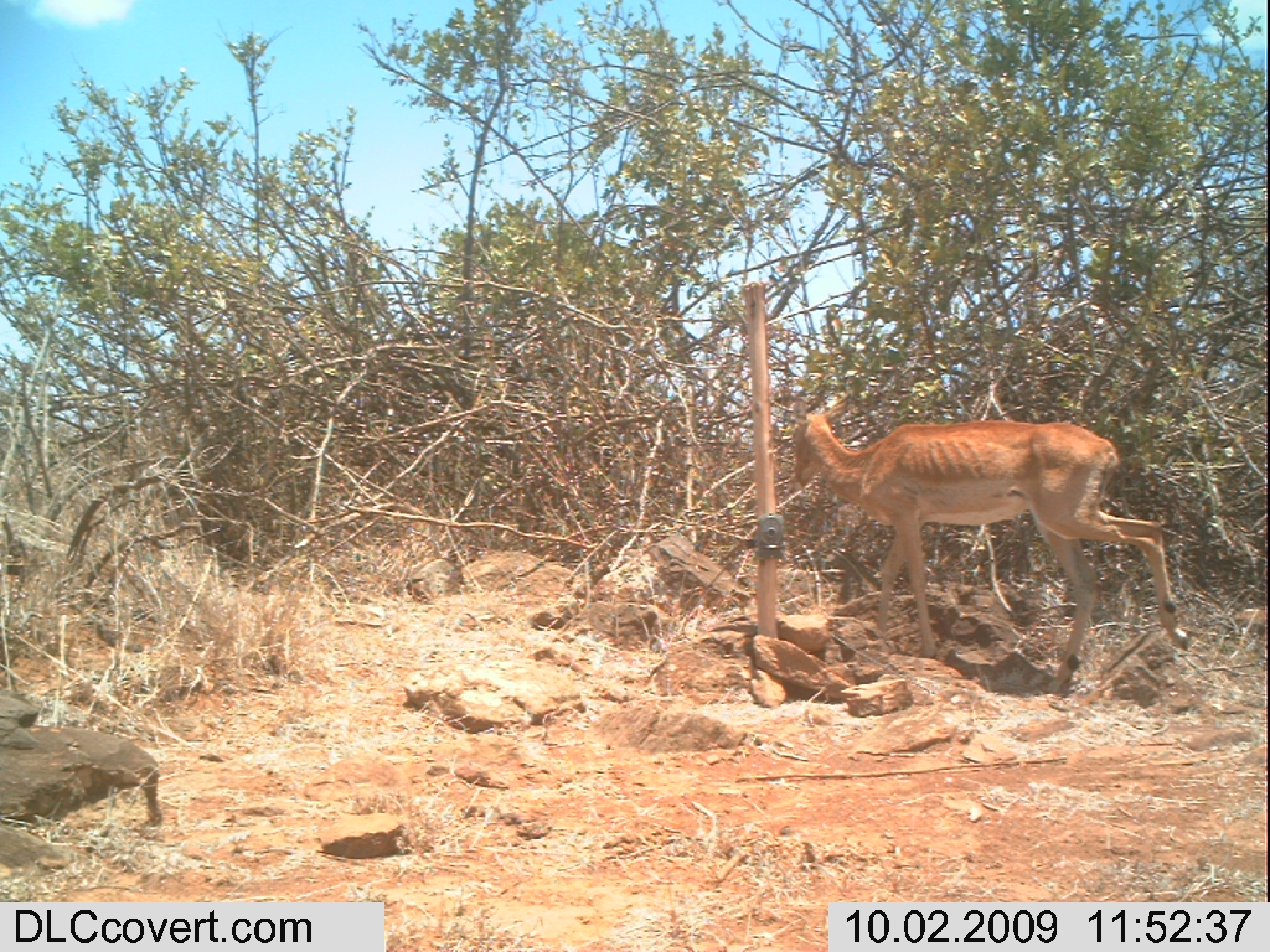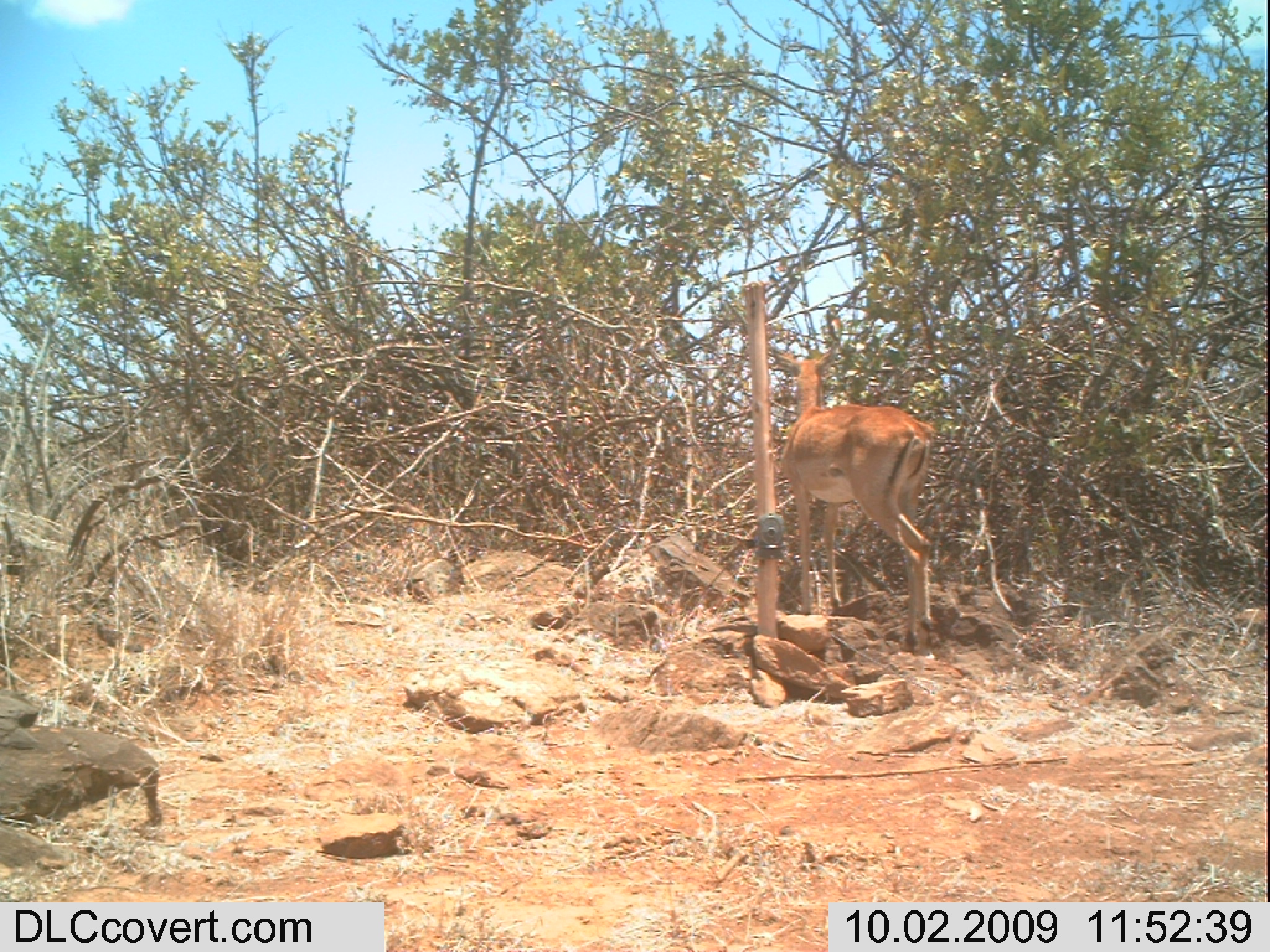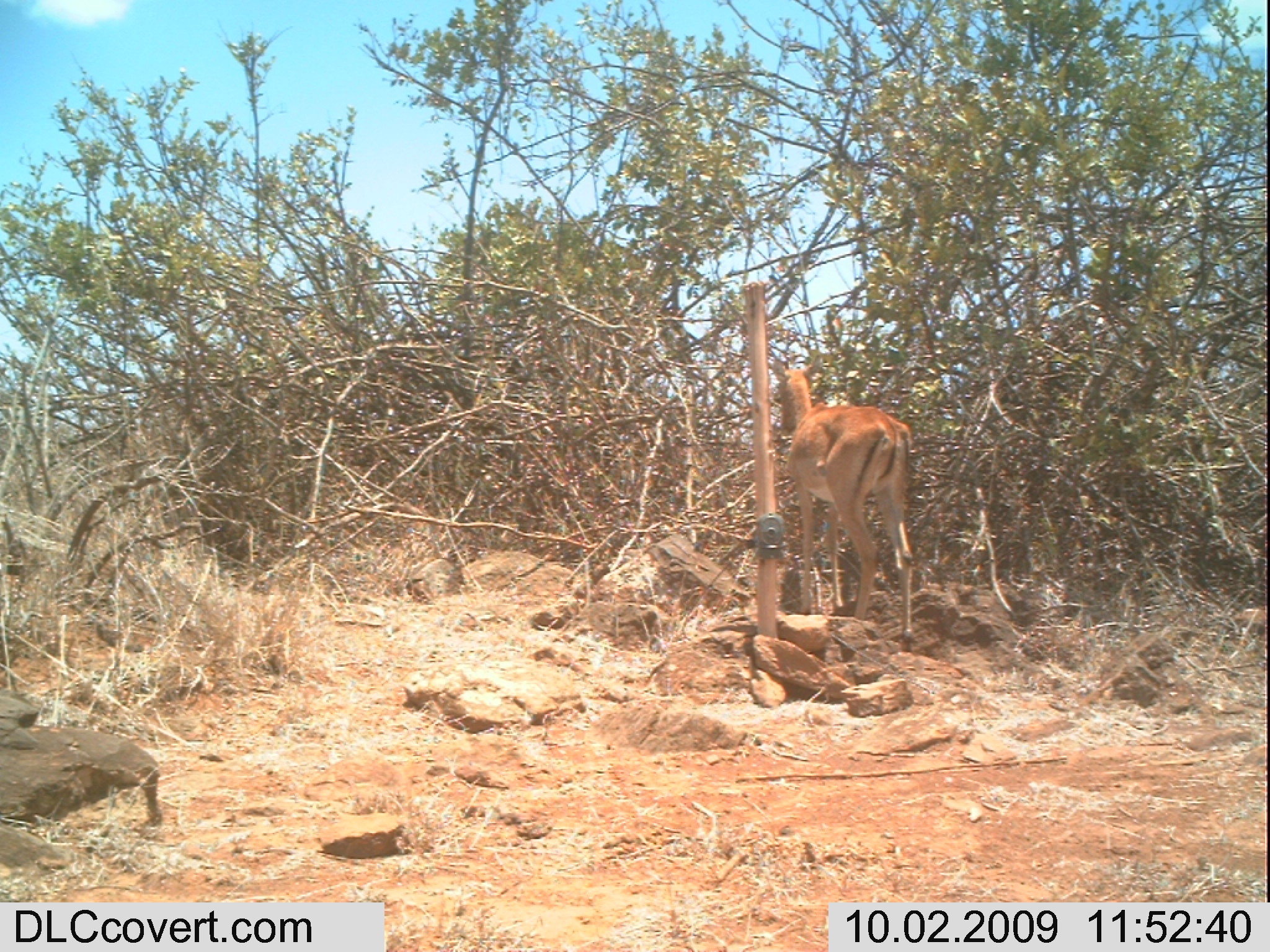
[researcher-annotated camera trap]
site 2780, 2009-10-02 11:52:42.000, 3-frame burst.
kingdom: Animalia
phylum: Chordata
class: Mammalia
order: Artiodactyla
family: Bovidae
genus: Aepyceros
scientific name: Aepyceros melampus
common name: impala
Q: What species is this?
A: Aepyceros melampus (impala).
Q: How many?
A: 1.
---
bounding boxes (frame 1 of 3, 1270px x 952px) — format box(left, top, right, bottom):
aepyceros melampus: box(784, 393, 1190, 692)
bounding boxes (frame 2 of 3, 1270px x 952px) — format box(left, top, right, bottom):
aepyceros melampus: box(765, 341, 937, 655)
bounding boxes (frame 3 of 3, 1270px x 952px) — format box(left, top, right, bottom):
aepyceros melampus: box(767, 355, 915, 648)